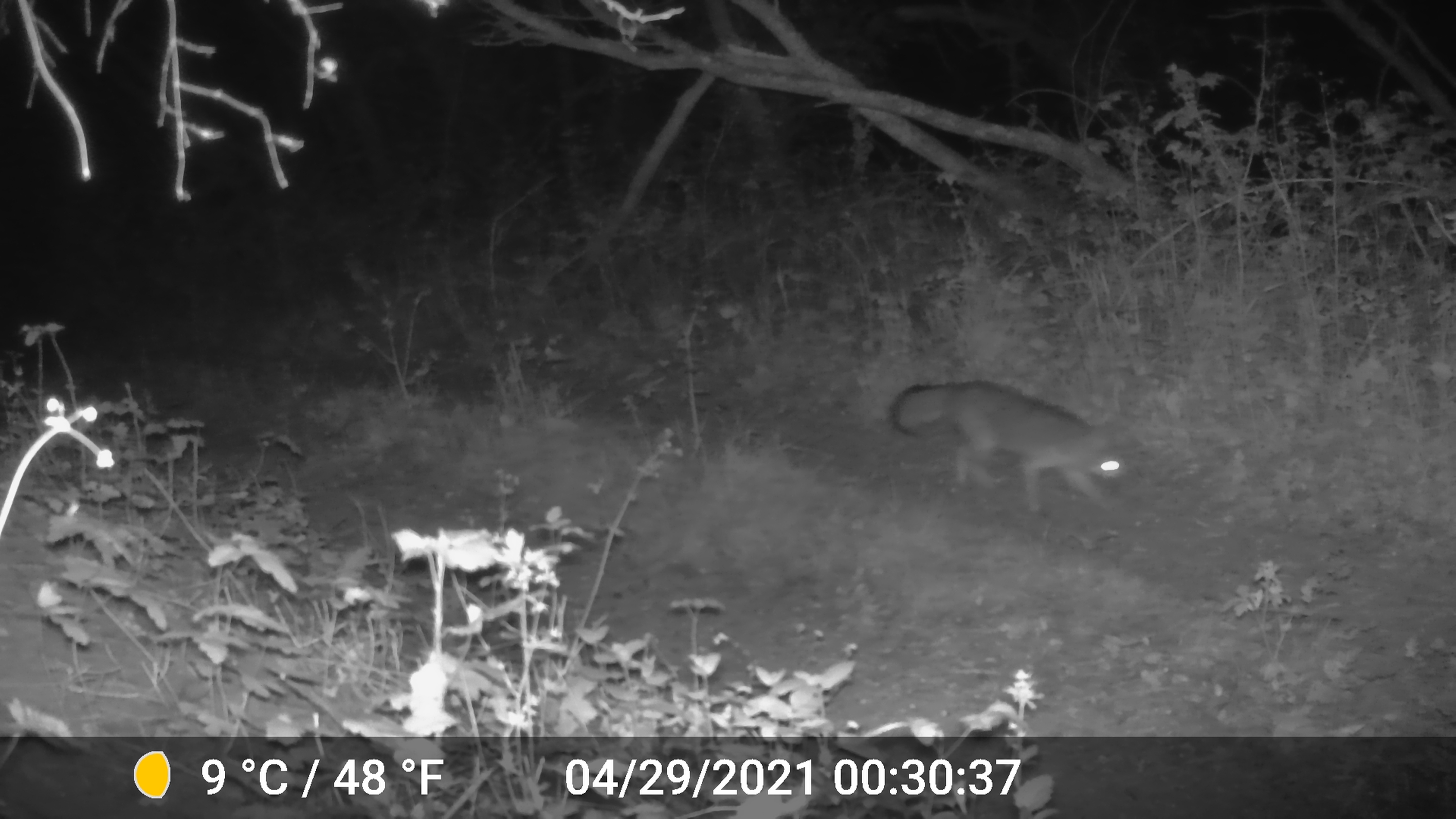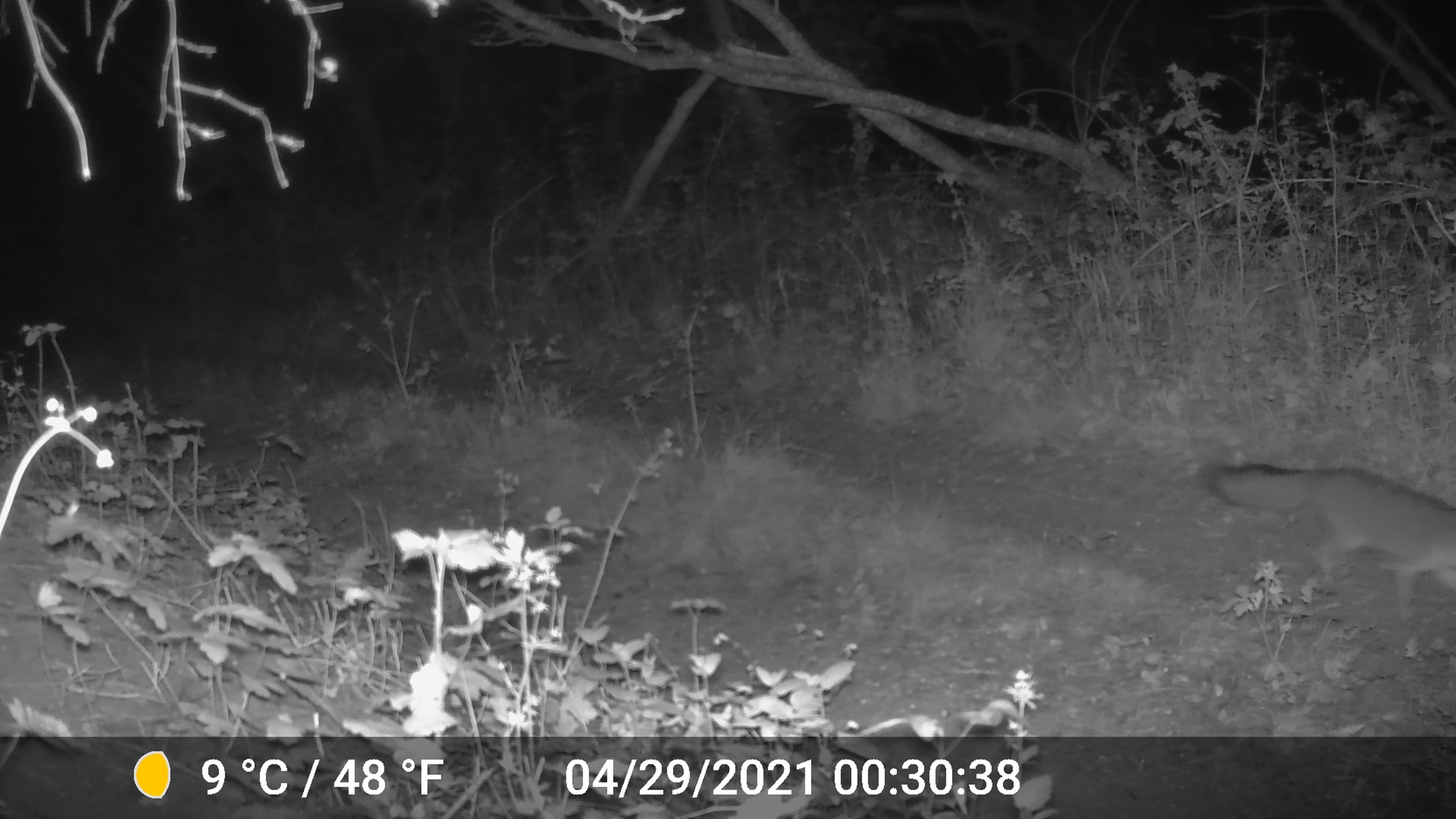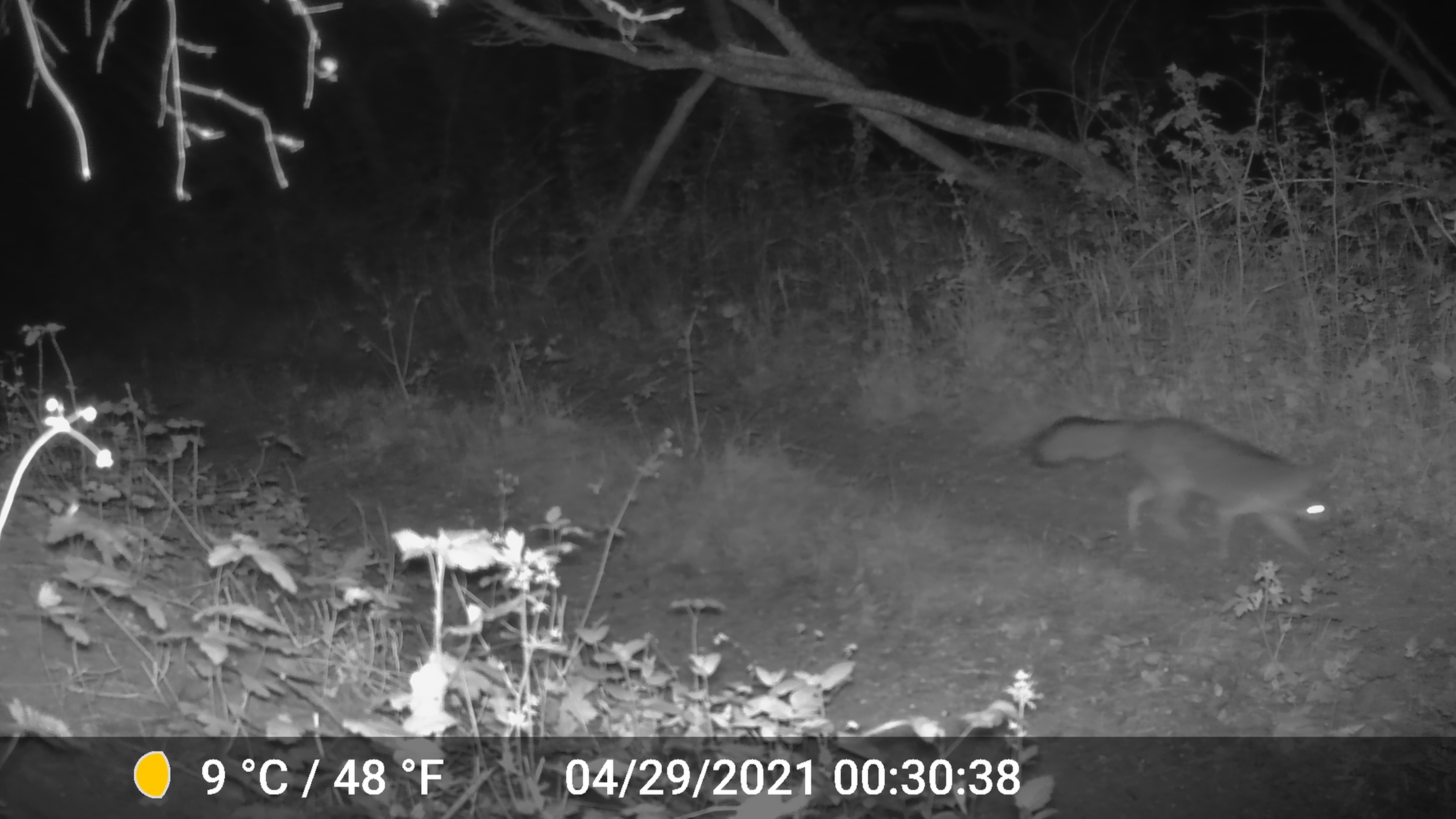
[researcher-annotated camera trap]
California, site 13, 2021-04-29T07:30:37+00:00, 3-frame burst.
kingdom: Animalia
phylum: Chordata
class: Mammalia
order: Carnivora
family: Canidae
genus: Urocyon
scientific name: Urocyon cinereoargenteus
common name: gray fox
Gray fox (Urocyon cinereoargenteus).